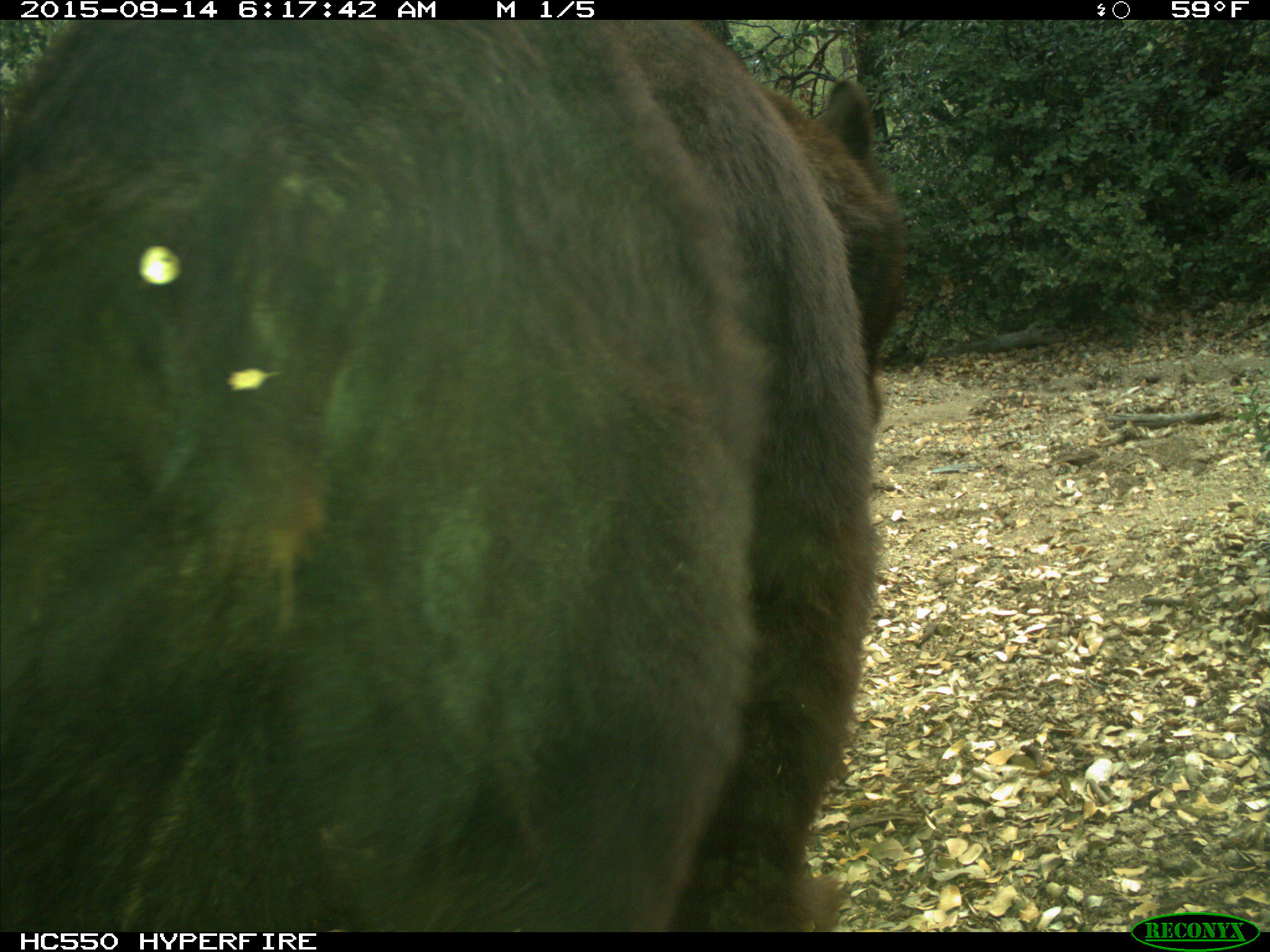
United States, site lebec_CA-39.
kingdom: Animalia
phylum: Chordata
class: Mammalia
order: Carnivora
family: Ursidae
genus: Ursus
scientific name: Ursus americanus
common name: american black bear